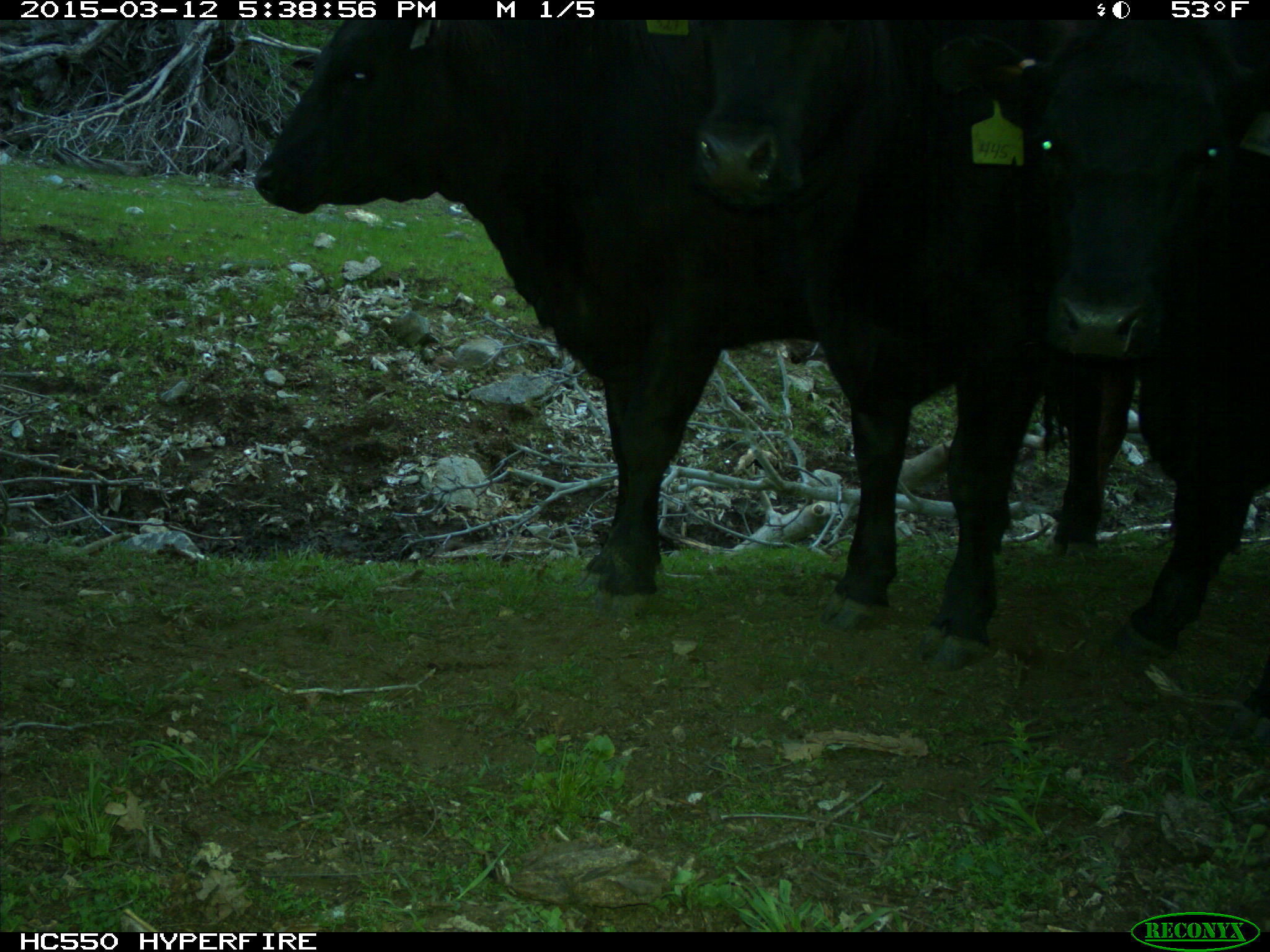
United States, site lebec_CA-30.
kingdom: Animalia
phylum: Chordata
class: Mammalia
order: Artiodactyla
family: Bovidae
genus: Bos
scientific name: Bos taurus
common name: domestic cow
Bos taurus (domestic cow).